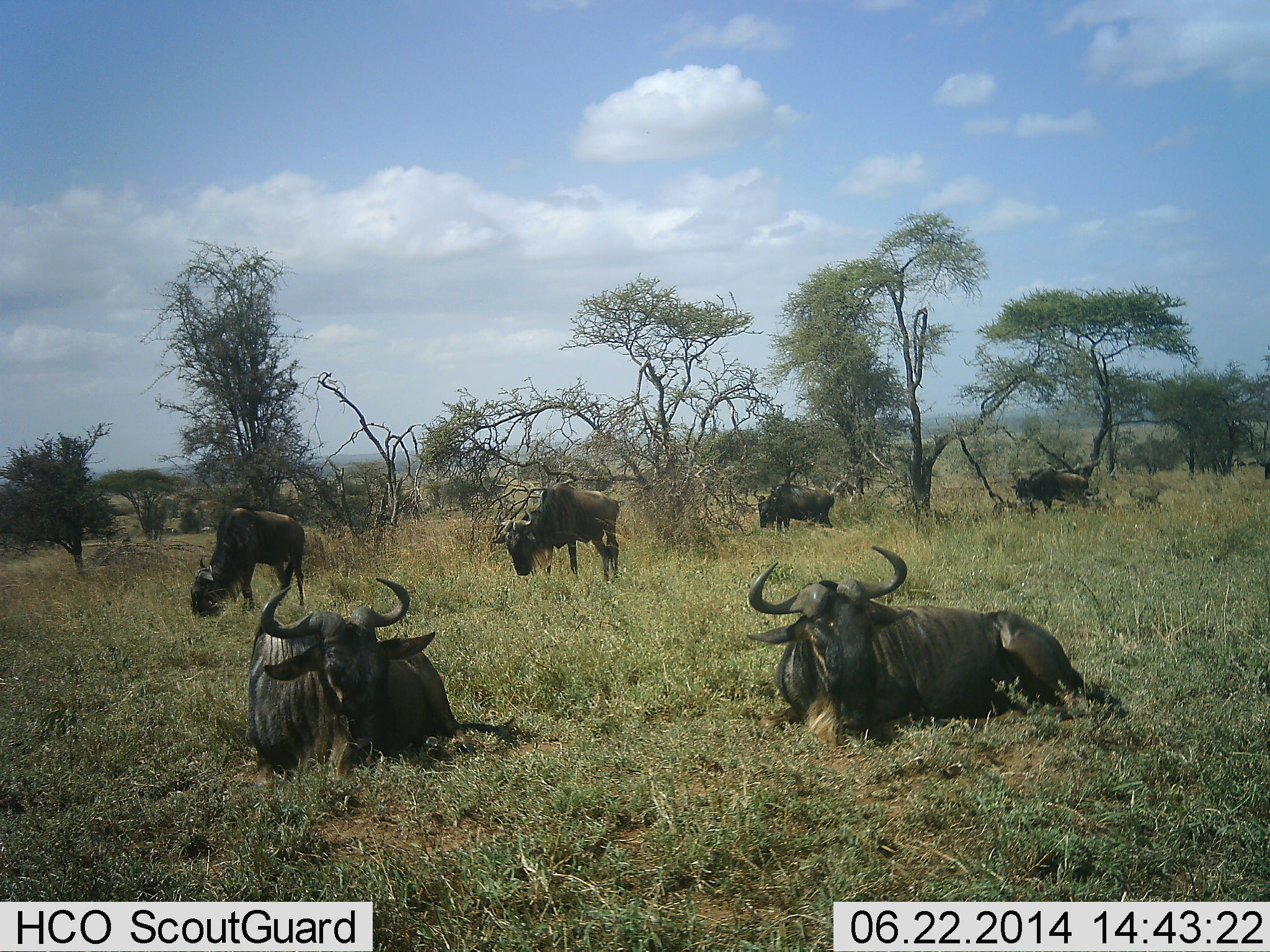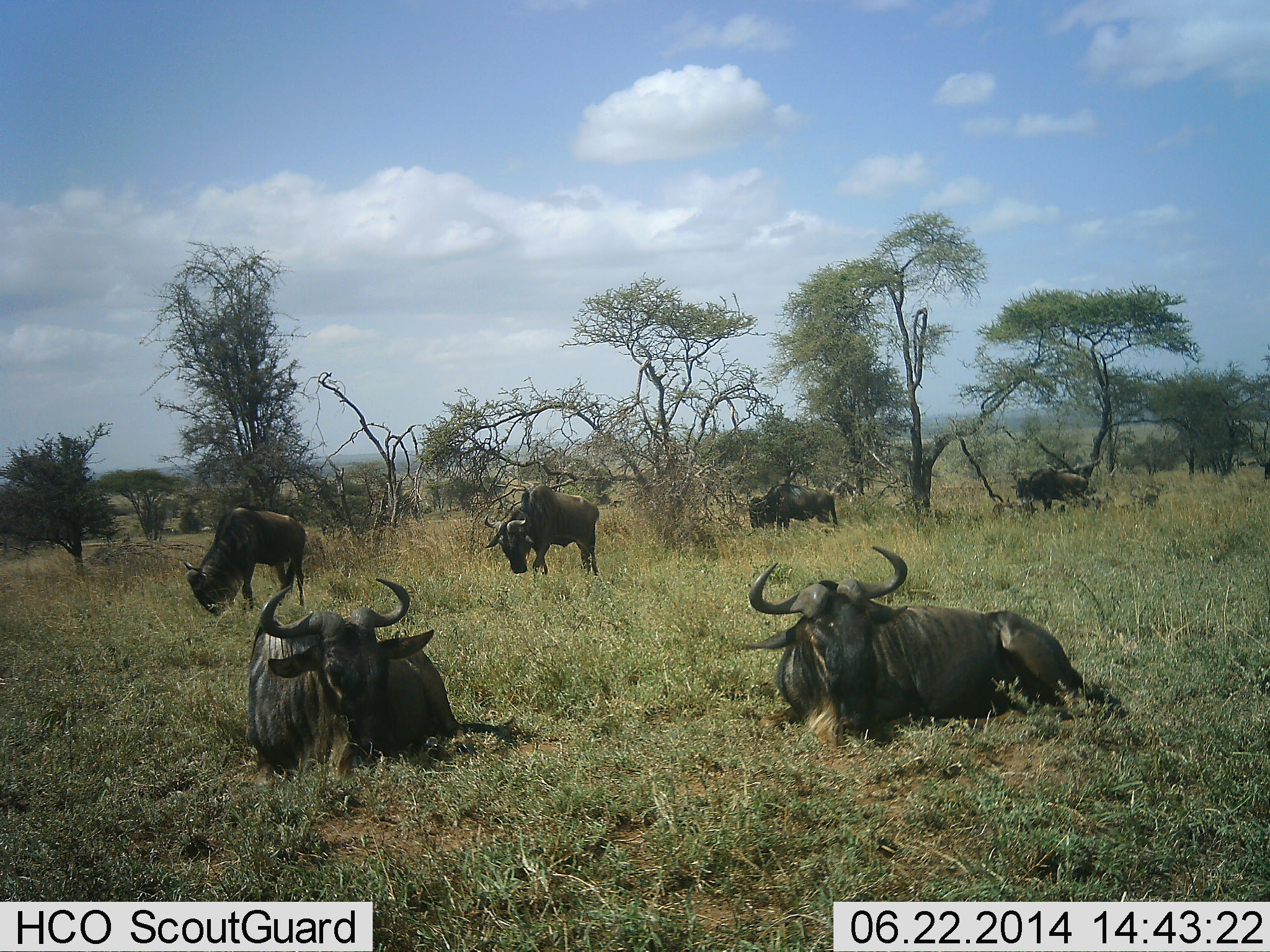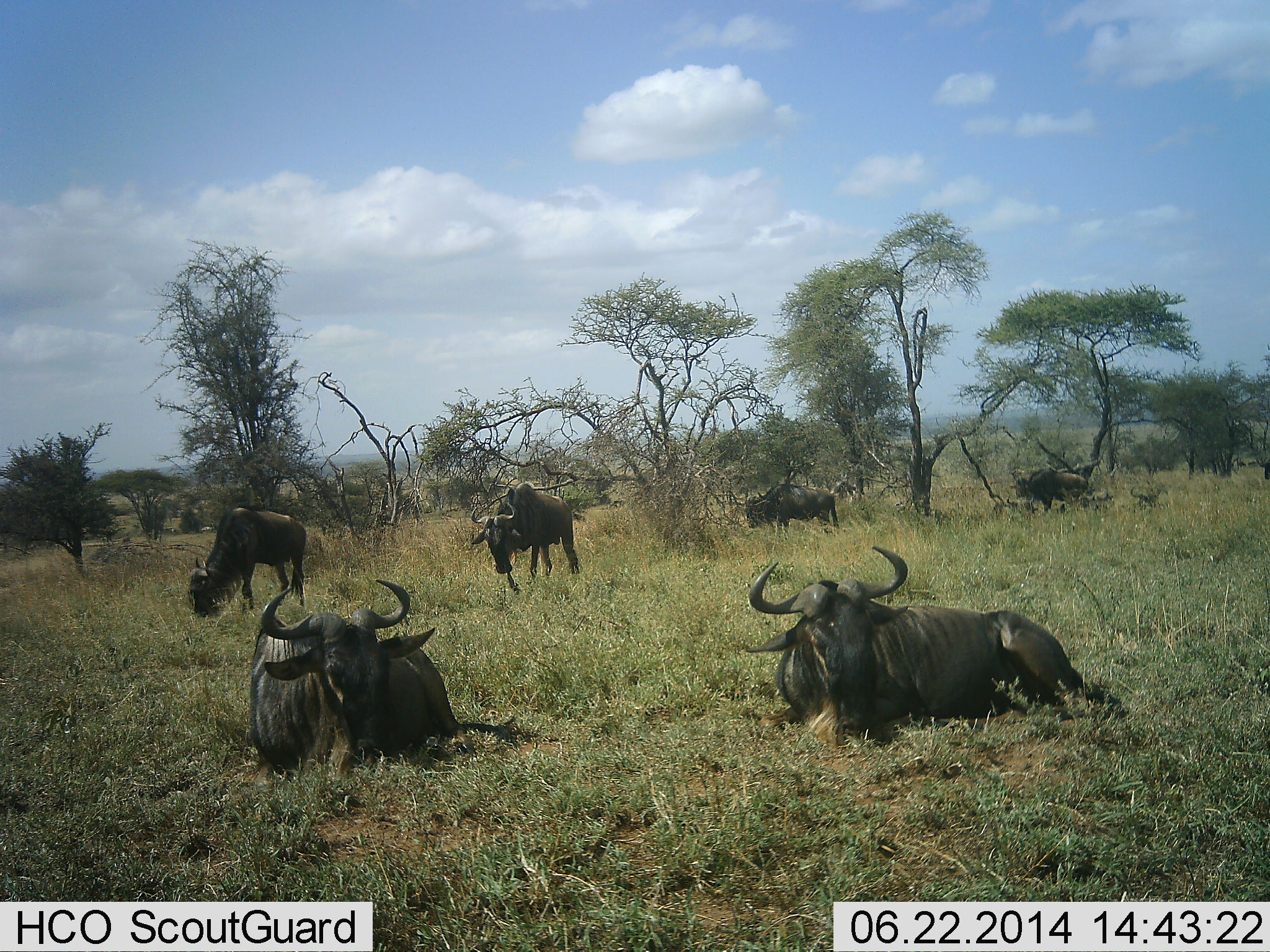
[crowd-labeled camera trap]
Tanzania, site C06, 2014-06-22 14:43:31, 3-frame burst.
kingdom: Animalia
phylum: Chordata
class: Mammalia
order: Artiodactyla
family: Bovidae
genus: Connochaetes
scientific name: Connochaetes taurinus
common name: blue wildebeest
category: wildebeest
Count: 6.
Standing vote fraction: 50%.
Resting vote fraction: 100%.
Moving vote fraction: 40%.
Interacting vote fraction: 10%.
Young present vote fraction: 0%.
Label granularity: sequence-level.